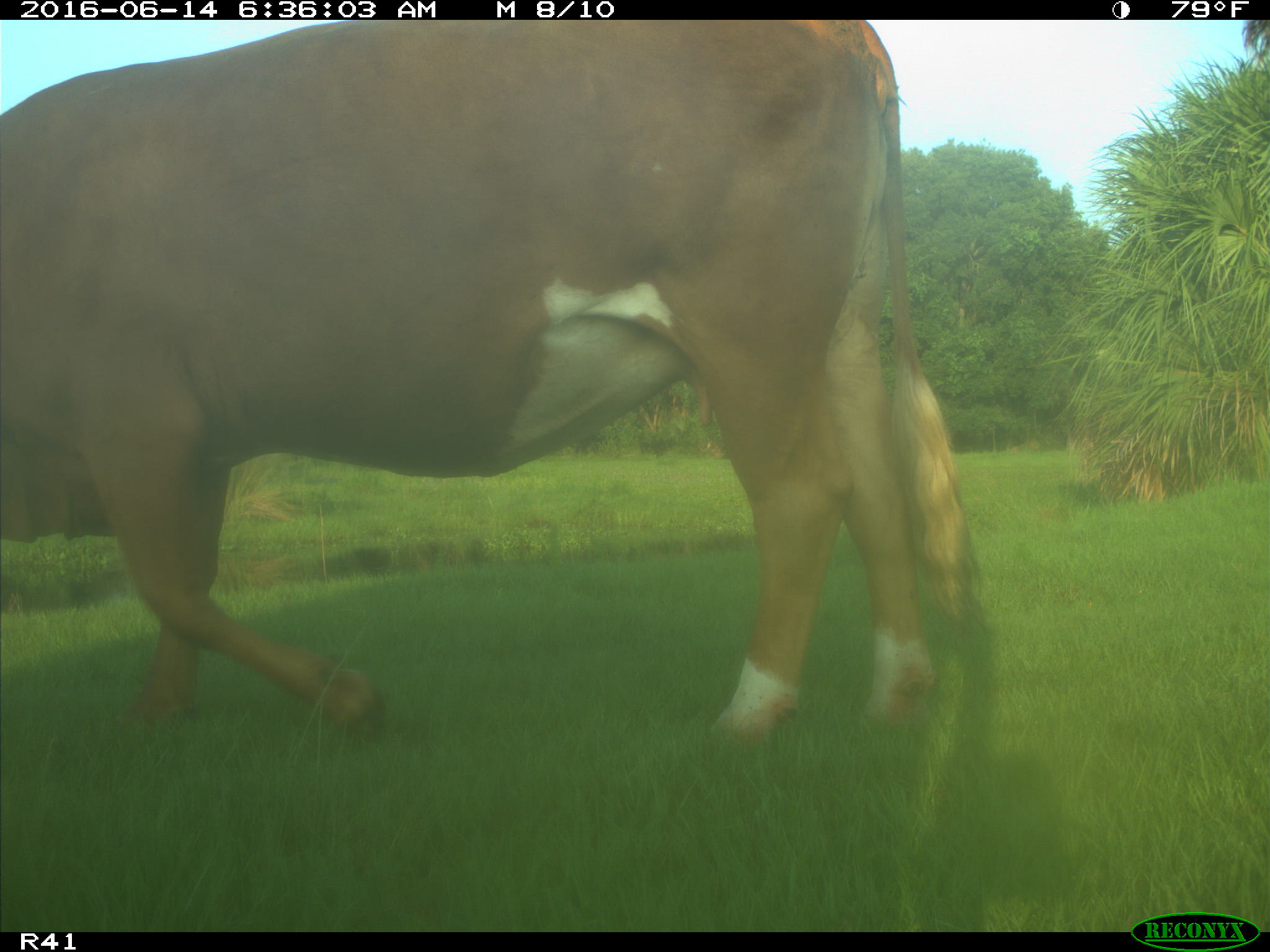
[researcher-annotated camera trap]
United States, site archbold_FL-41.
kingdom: Animalia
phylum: Chordata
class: Mammalia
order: Artiodactyla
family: Bovidae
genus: Bos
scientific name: Bos taurus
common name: domestic cow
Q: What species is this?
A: Bos taurus (domestic cow).